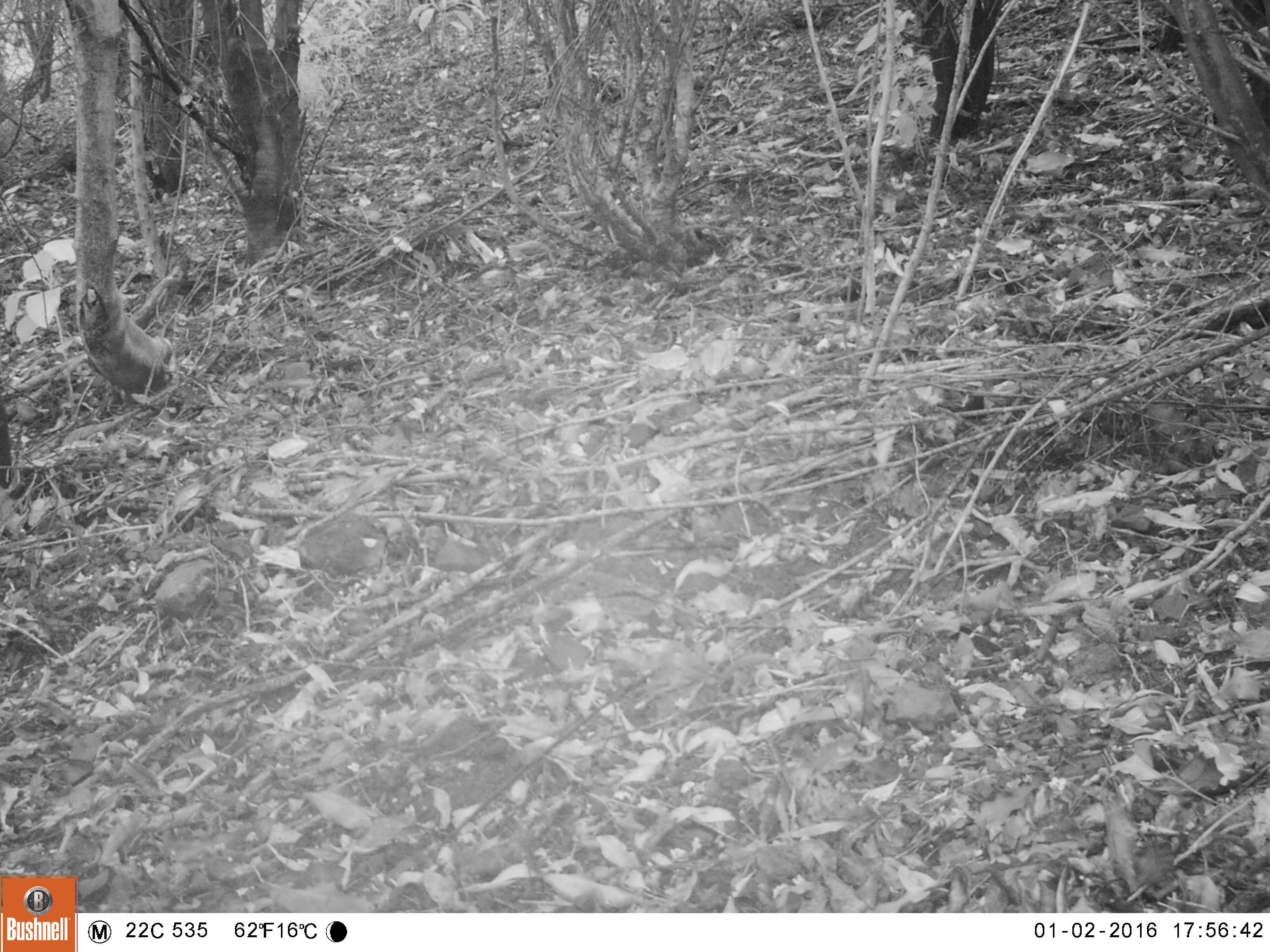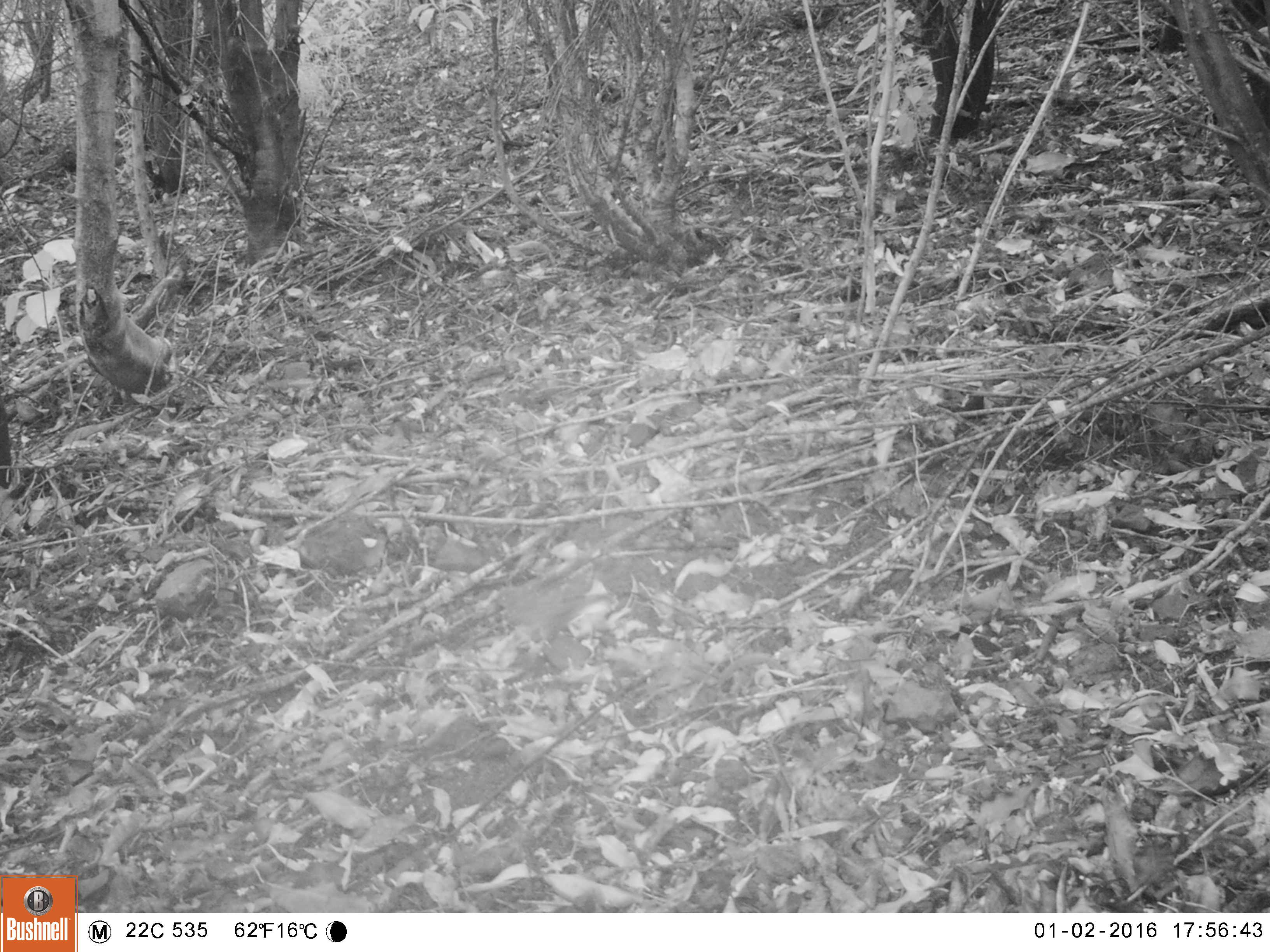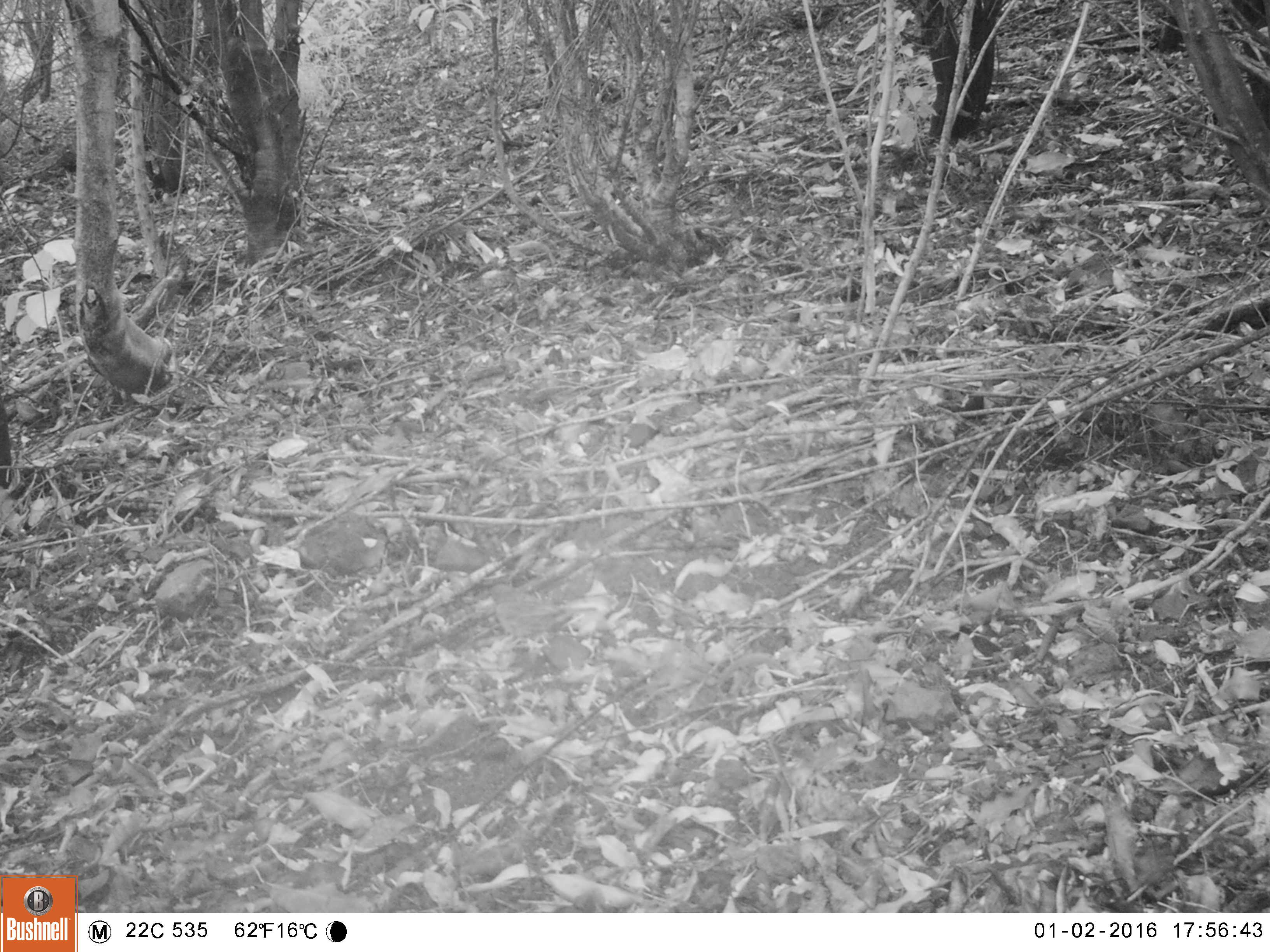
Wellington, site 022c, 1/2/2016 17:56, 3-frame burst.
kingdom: Animalia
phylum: Chordata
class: Aves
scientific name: Aves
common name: bird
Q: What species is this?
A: Bird (Aves).